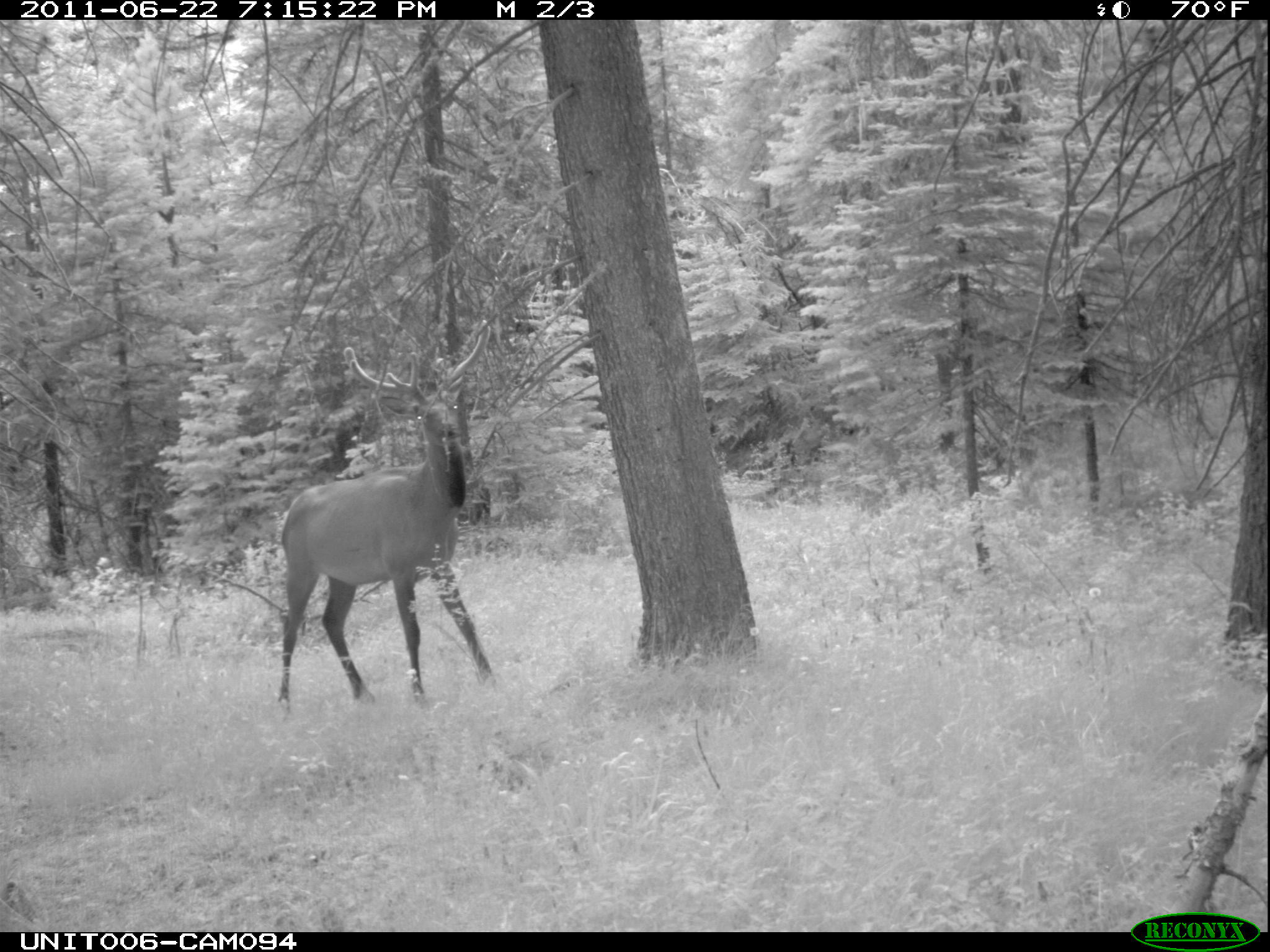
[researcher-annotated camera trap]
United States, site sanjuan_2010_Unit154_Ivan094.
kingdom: Animalia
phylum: Chordata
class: Mammalia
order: Artiodactyla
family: Cervidae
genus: Cervus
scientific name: Cervus elaphus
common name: red deer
Cervus elaphus (red deer).